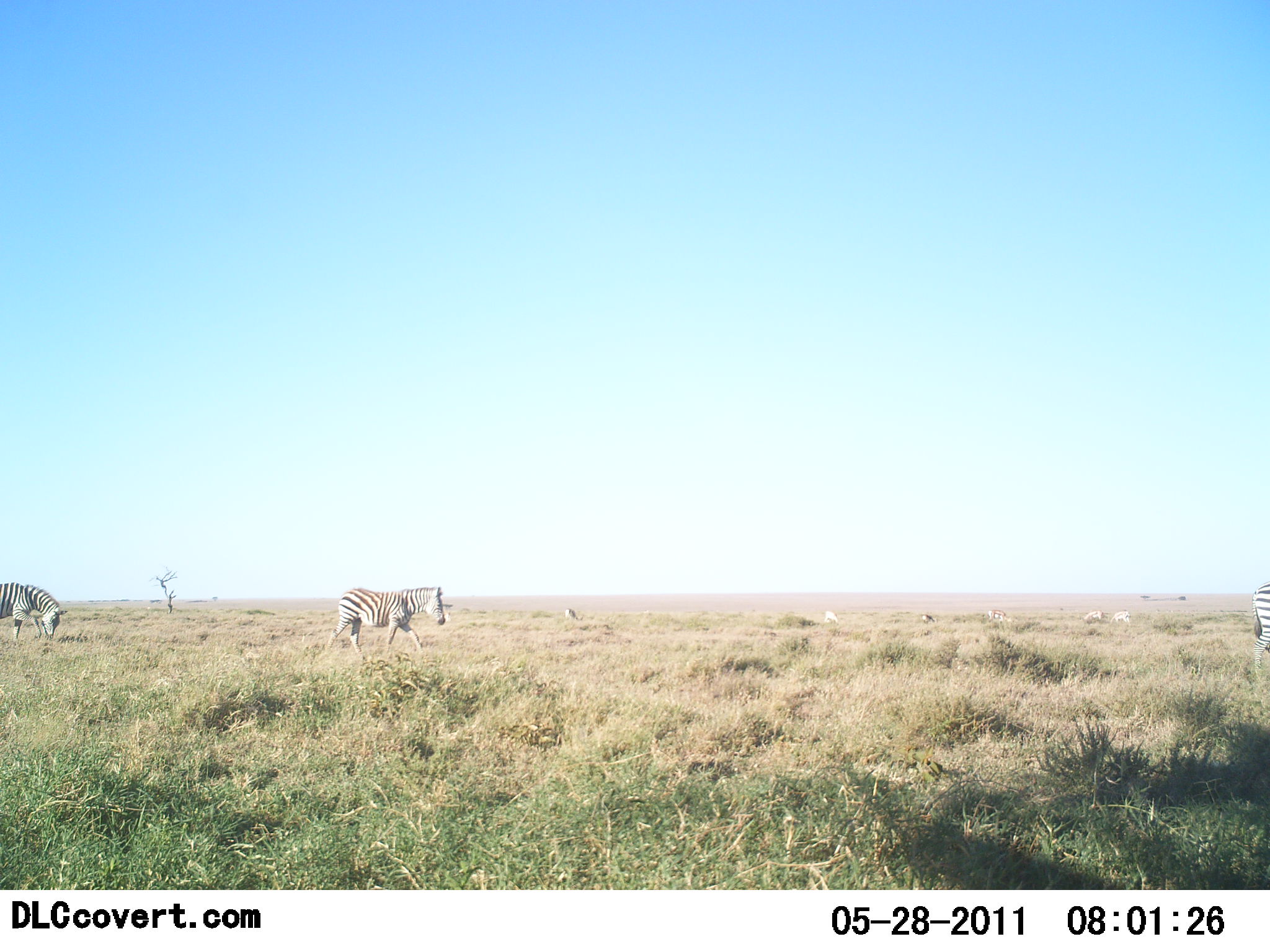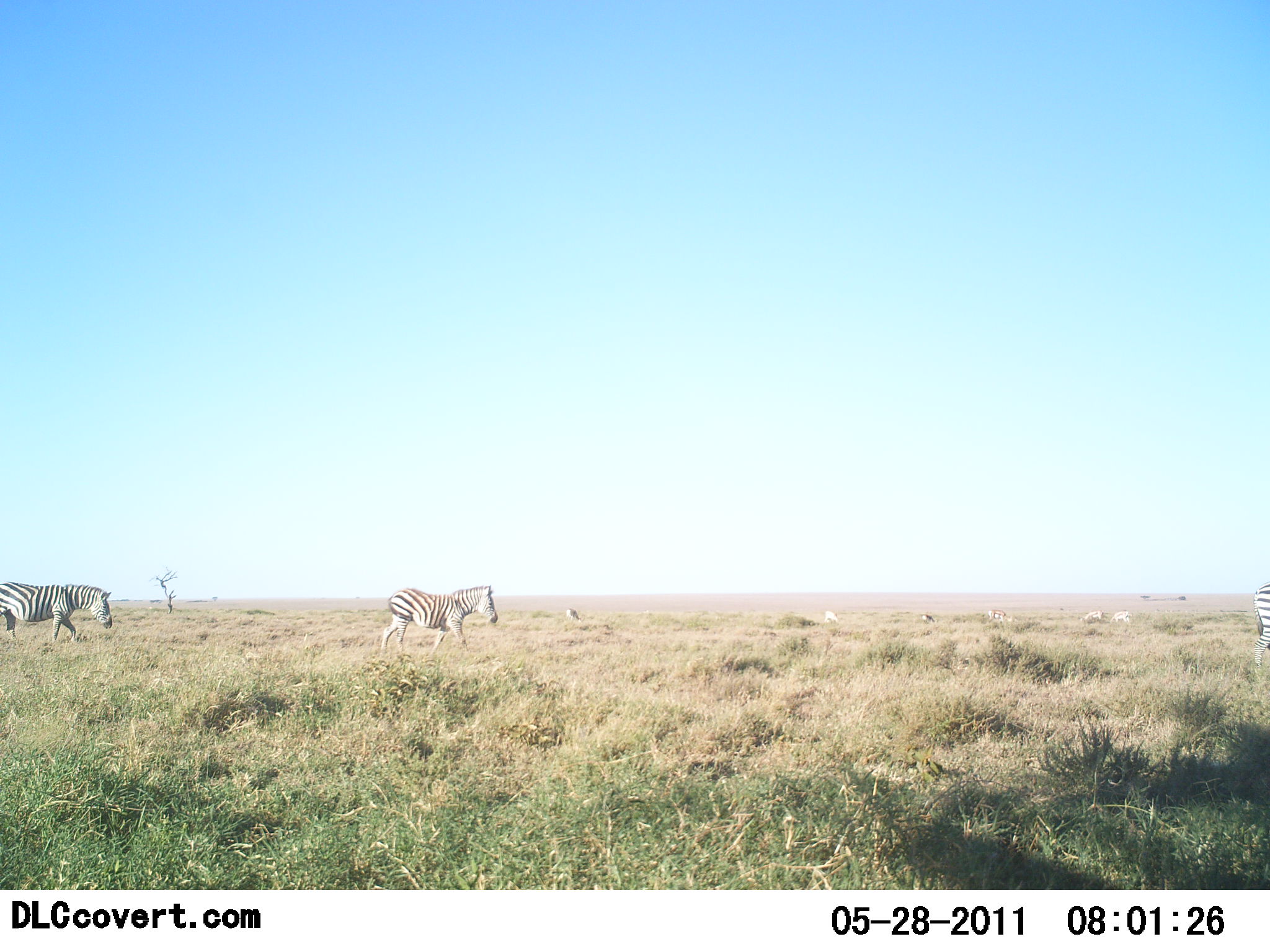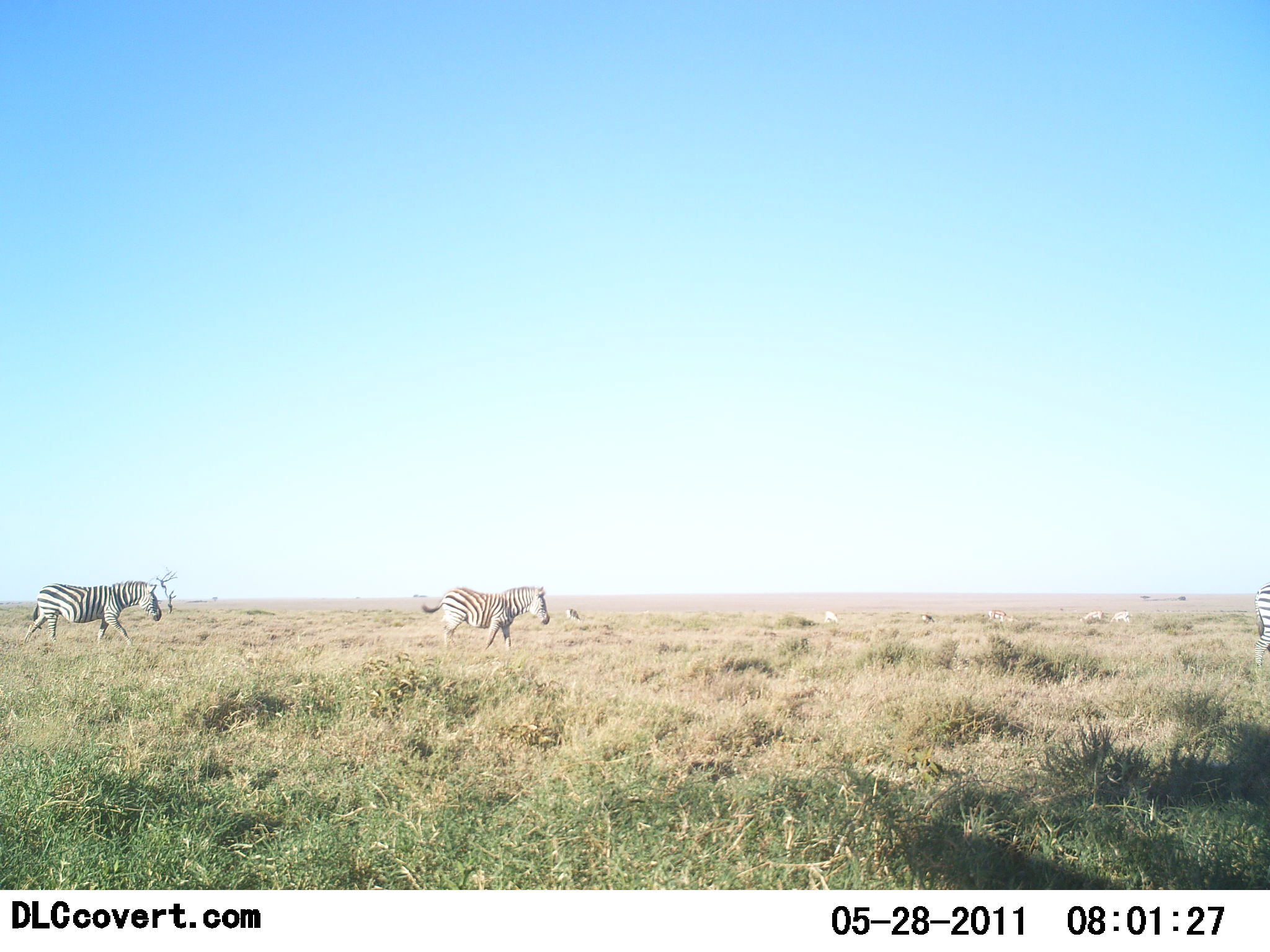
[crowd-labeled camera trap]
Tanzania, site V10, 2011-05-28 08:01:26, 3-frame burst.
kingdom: Animalia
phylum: Chordata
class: Mammalia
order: Perissodactyla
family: Equidae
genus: Equus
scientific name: Equus quagga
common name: plains zebra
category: zebra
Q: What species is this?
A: Zebra (plains zebra) (Equus quagga).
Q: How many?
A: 3.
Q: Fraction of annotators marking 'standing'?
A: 27%.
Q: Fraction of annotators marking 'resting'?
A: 0%.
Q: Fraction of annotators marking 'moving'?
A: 100%.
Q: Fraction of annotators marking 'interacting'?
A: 0%.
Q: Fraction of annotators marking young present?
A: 0%.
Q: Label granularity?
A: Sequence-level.